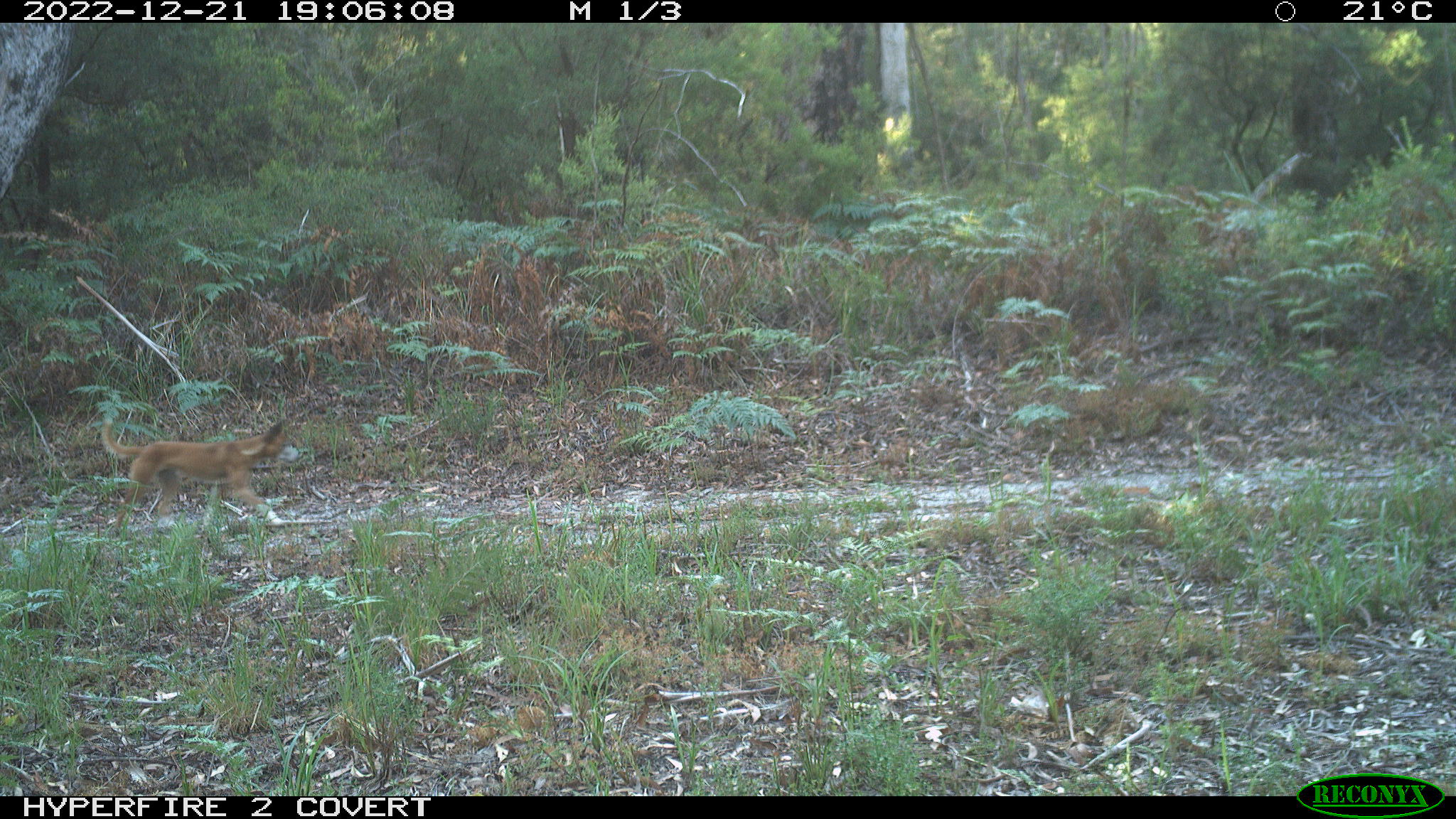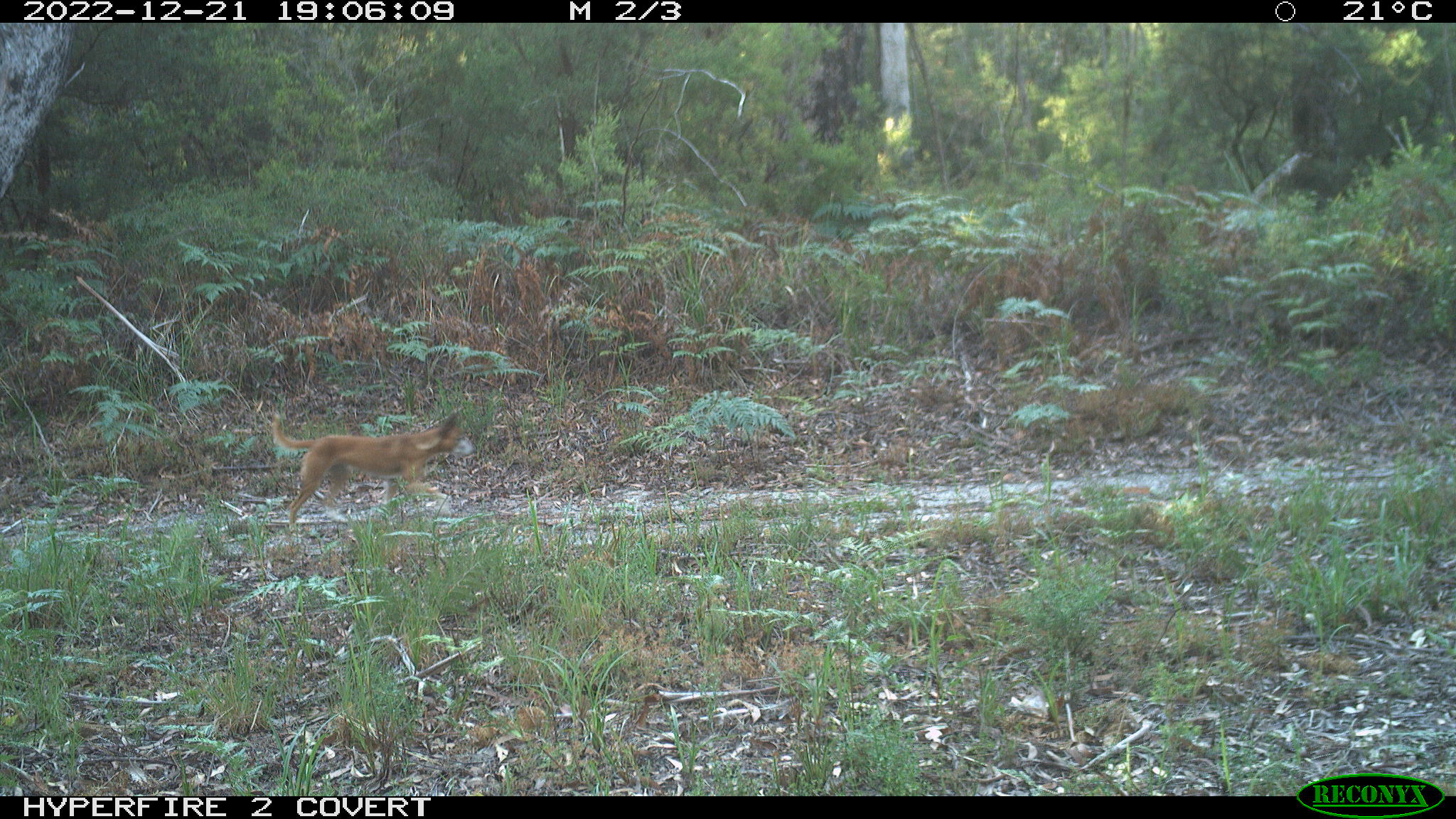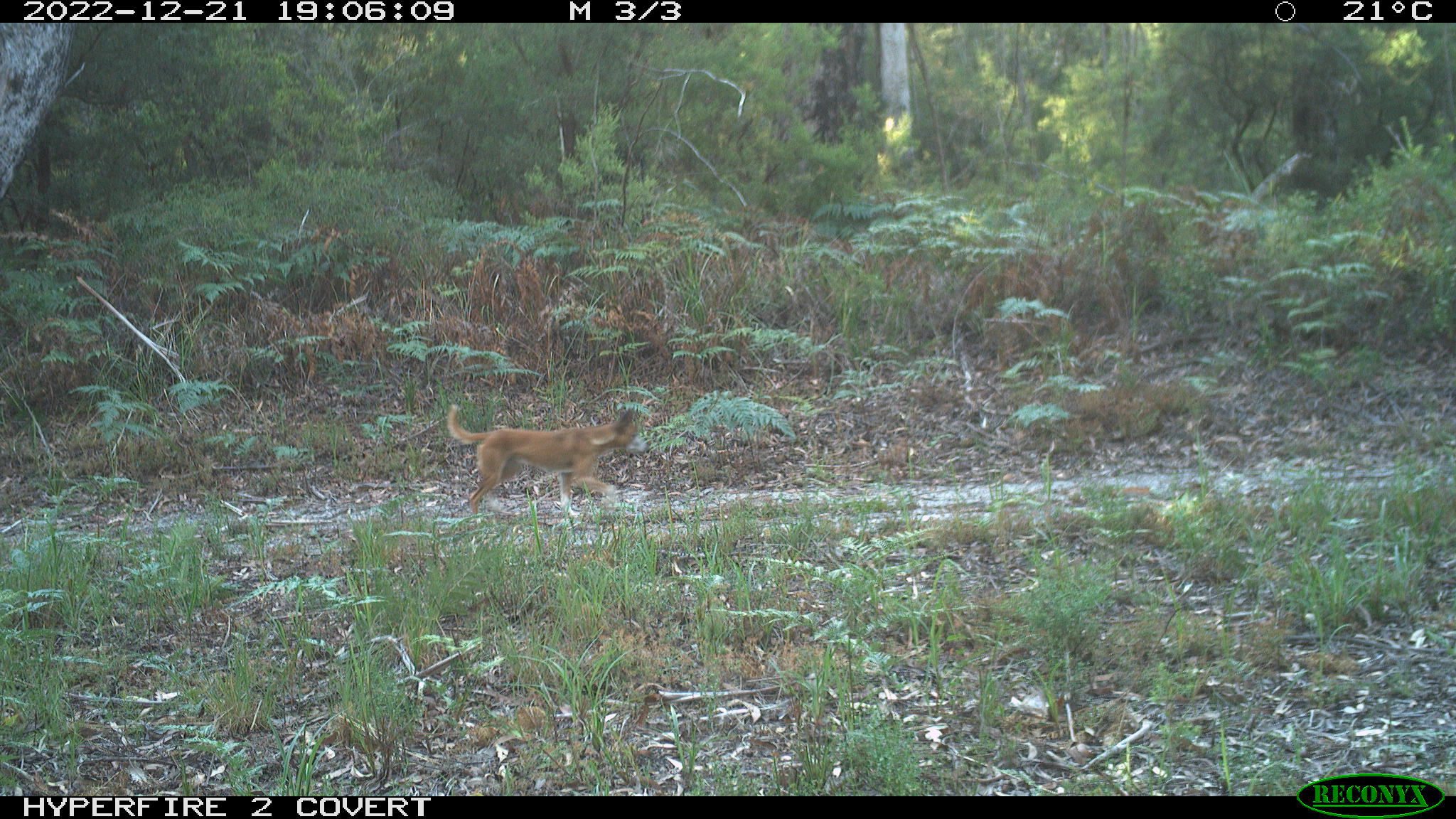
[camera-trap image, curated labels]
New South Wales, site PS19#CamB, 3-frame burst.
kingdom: Animalia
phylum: Chordata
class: Mammalia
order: Carnivora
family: Canidae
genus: Canis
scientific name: Canis familiaris dingo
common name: dingo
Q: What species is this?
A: Dingo (Canis familiaris dingo).